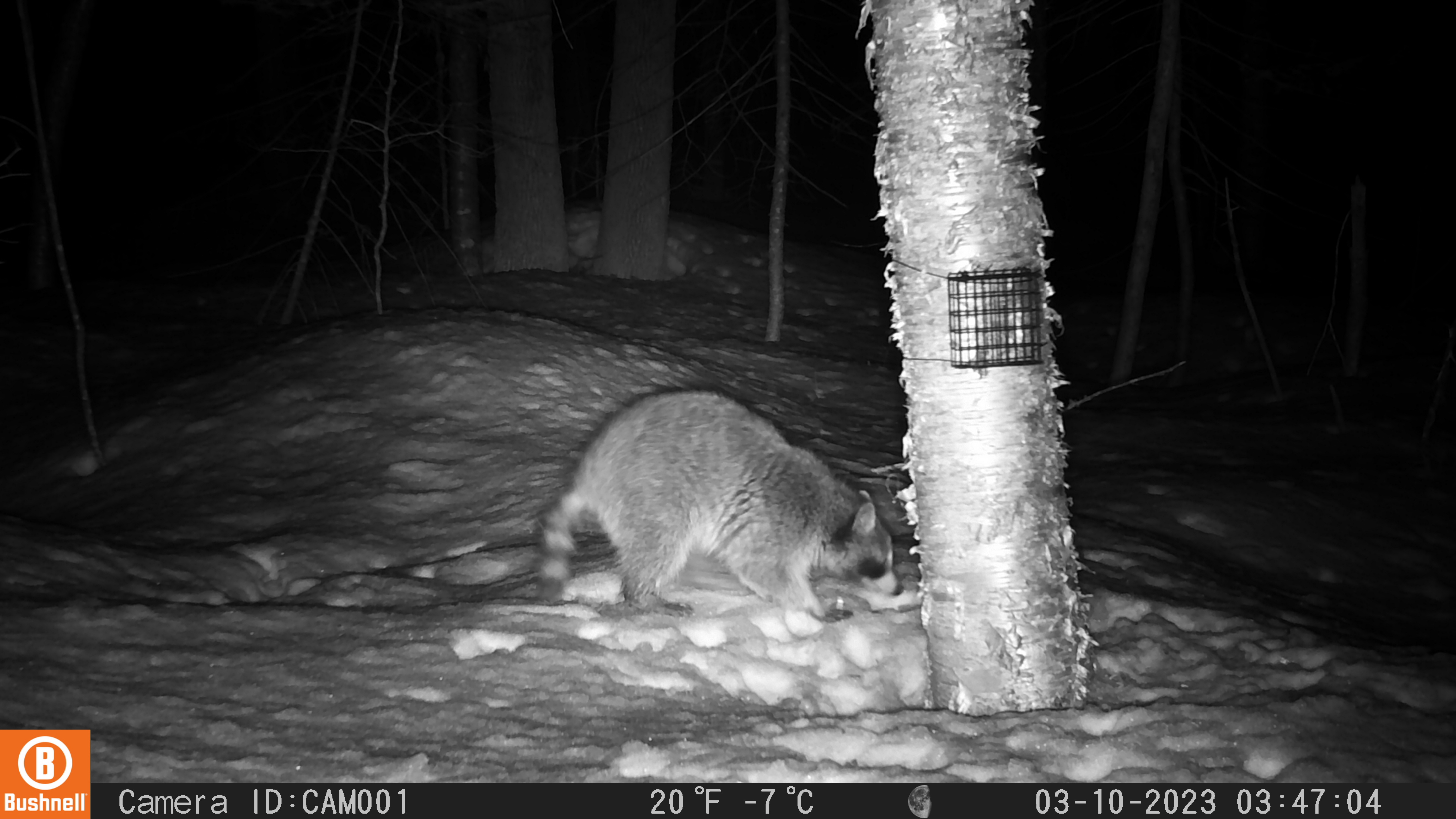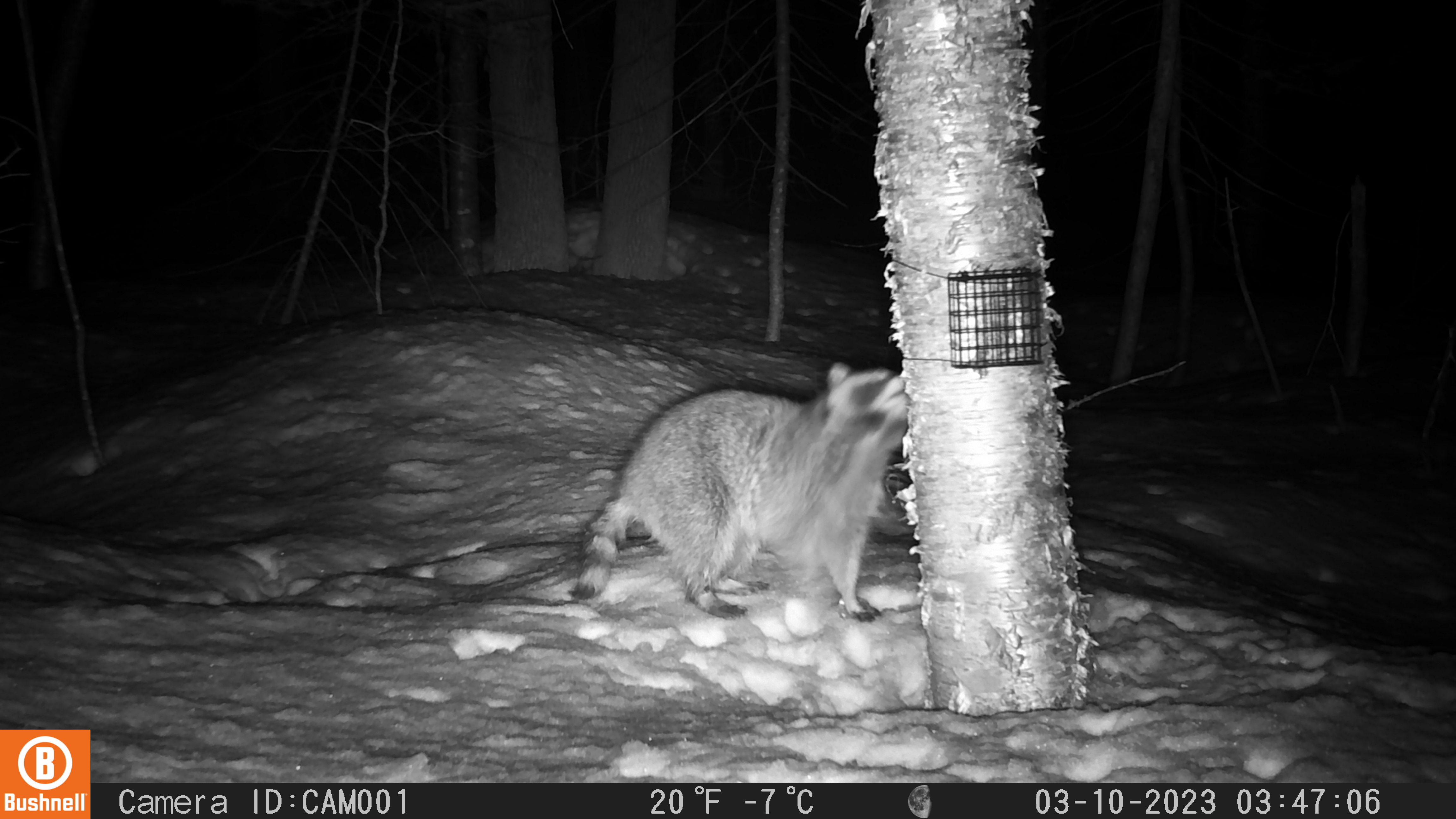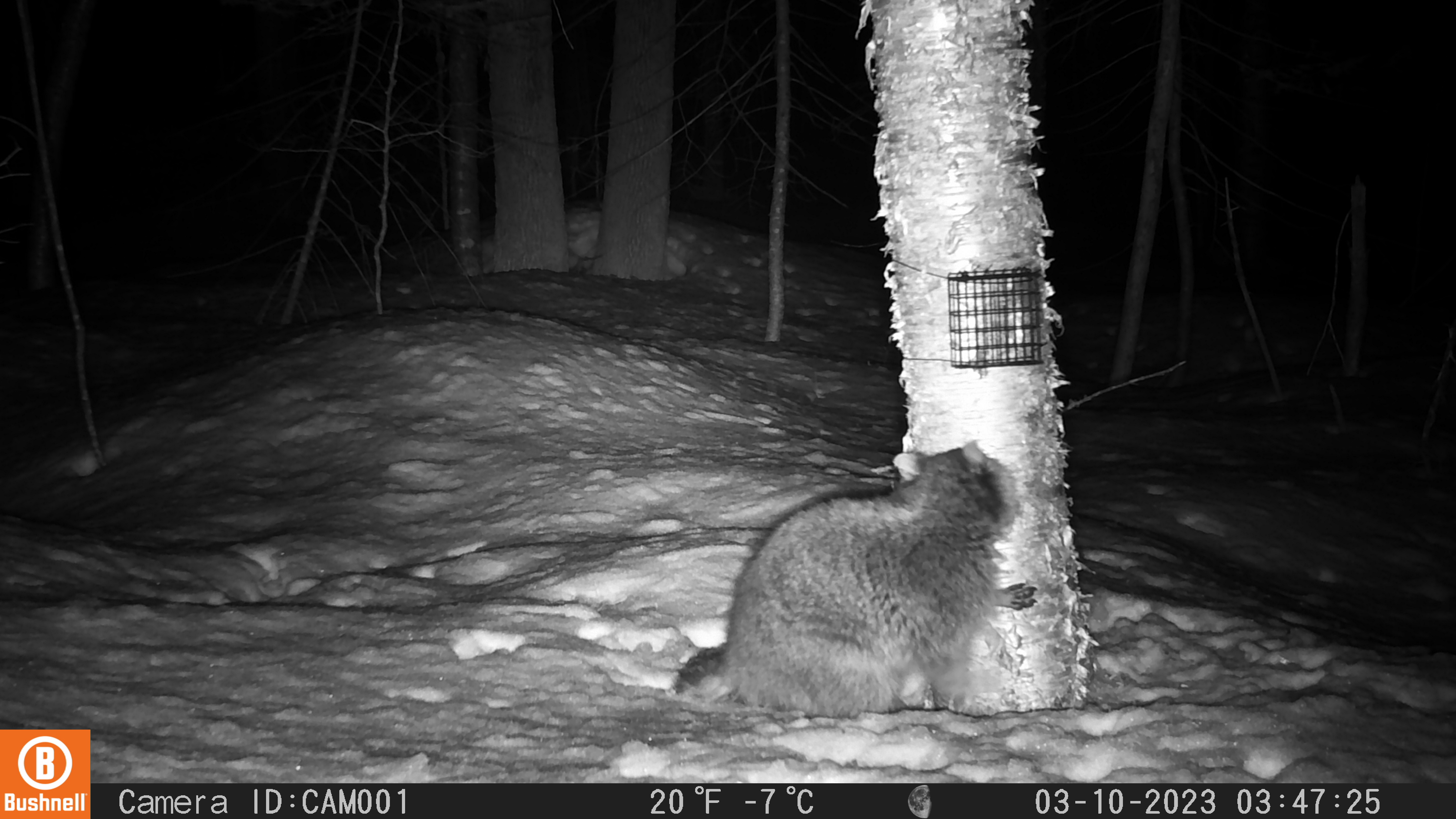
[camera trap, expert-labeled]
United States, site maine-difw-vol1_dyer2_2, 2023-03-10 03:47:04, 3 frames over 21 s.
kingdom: Animalia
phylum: Chordata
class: Mammalia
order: Carnivora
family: Procyonidae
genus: Procyon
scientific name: Procyon lotor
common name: raccoon